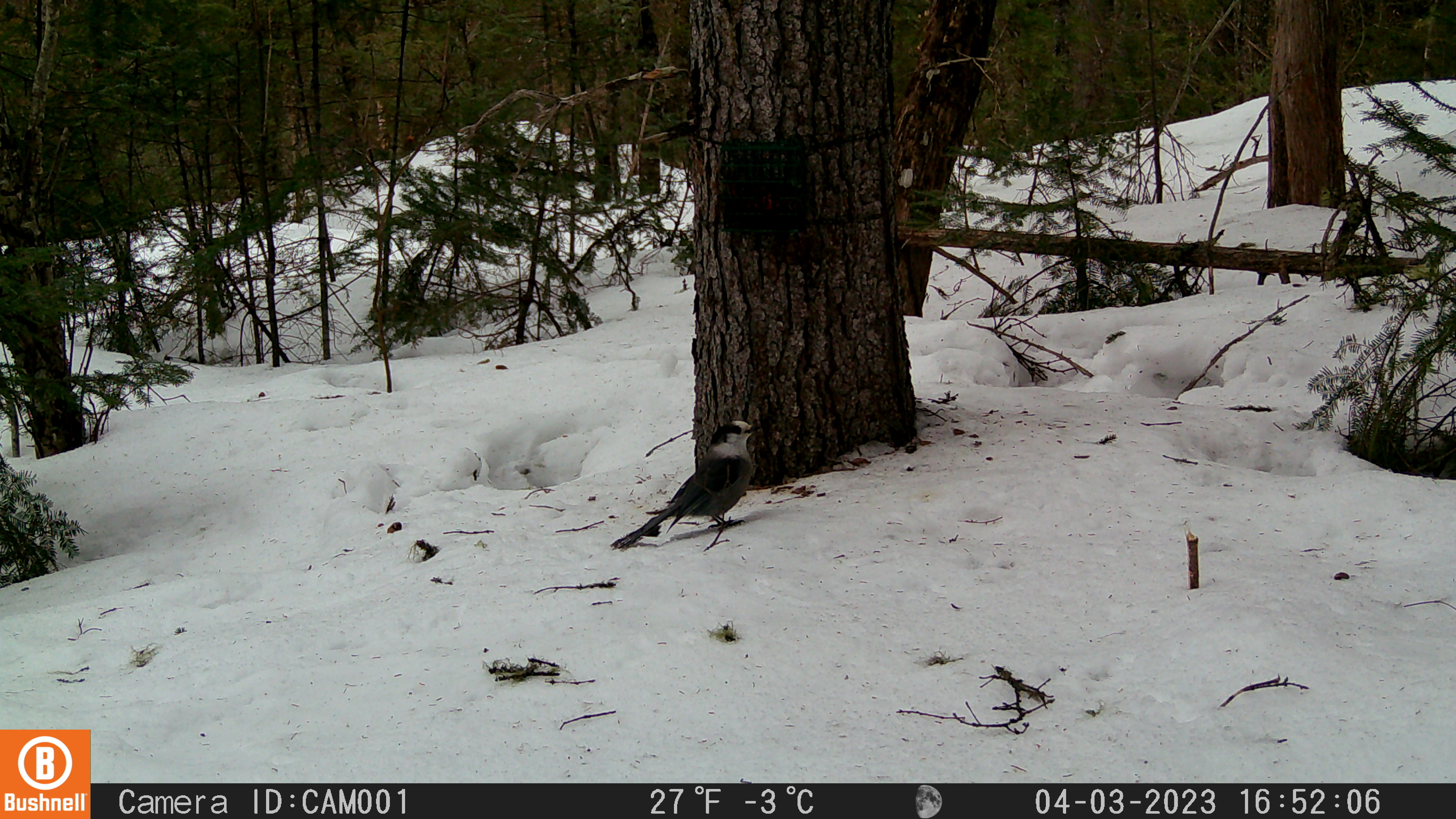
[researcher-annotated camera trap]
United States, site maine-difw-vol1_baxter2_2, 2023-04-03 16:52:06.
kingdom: Animalia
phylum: Chordata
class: Aves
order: Passeriformes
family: Corvidae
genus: Perisoreus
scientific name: Perisoreus canadensis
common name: canada jay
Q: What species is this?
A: Canada jay (Perisoreus canadensis).